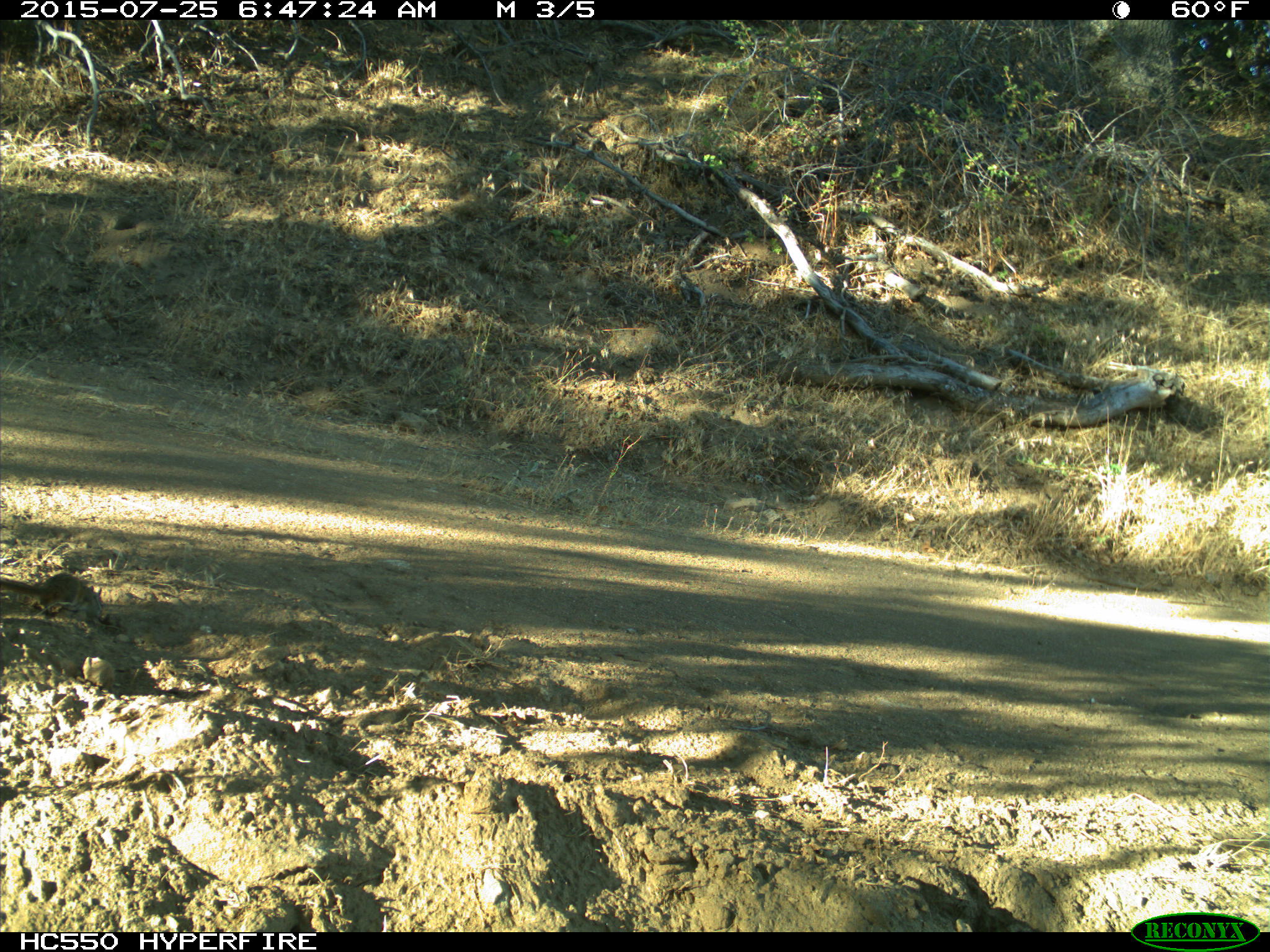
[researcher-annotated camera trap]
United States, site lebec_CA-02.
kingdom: Animalia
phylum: Chordata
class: Mammalia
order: Rodentia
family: Sciuridae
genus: Tamias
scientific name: Tamias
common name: chipmunk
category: unidentified chipmunk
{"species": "unidentified chipmunk (chipmunk) (Tamias)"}